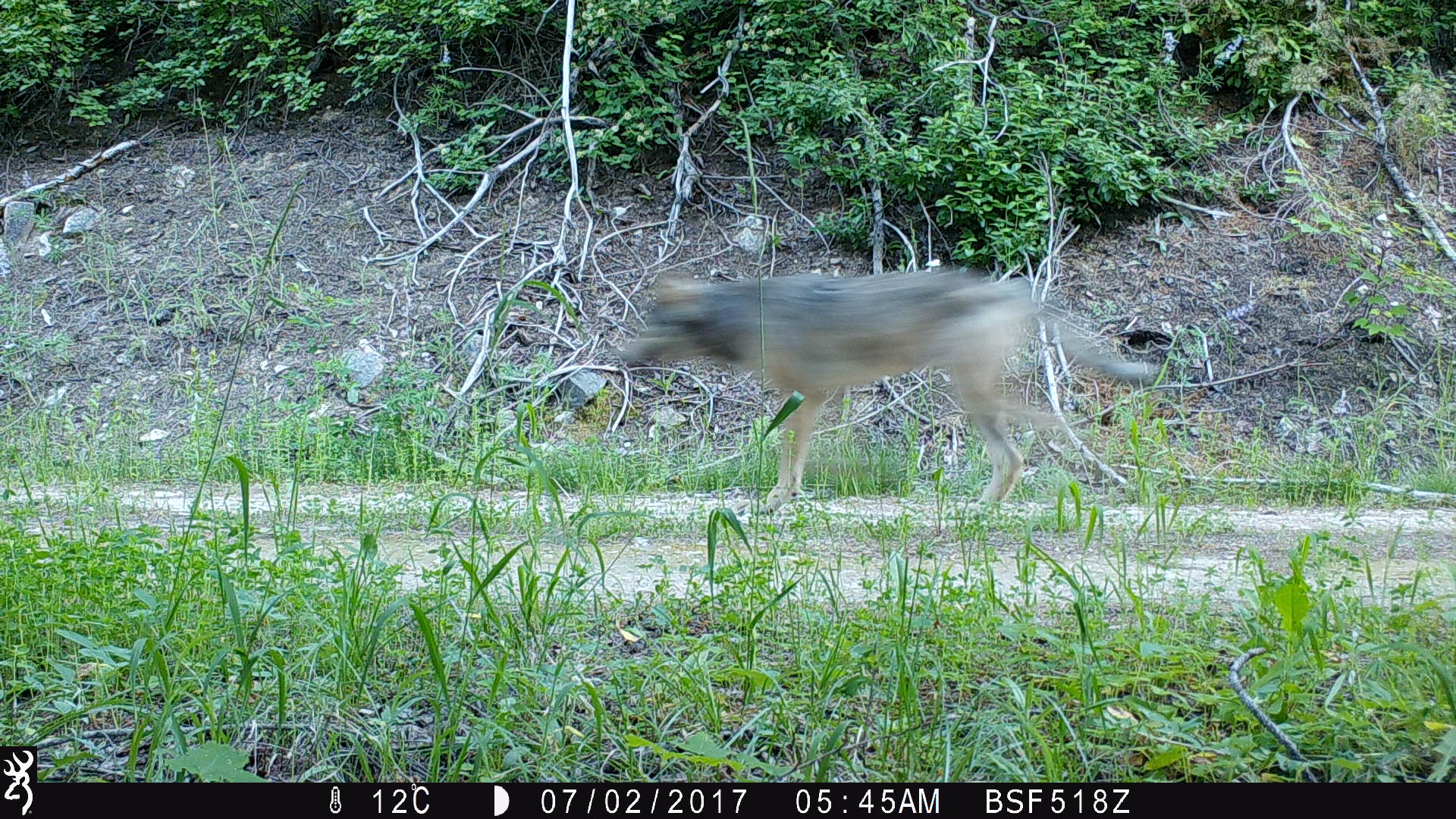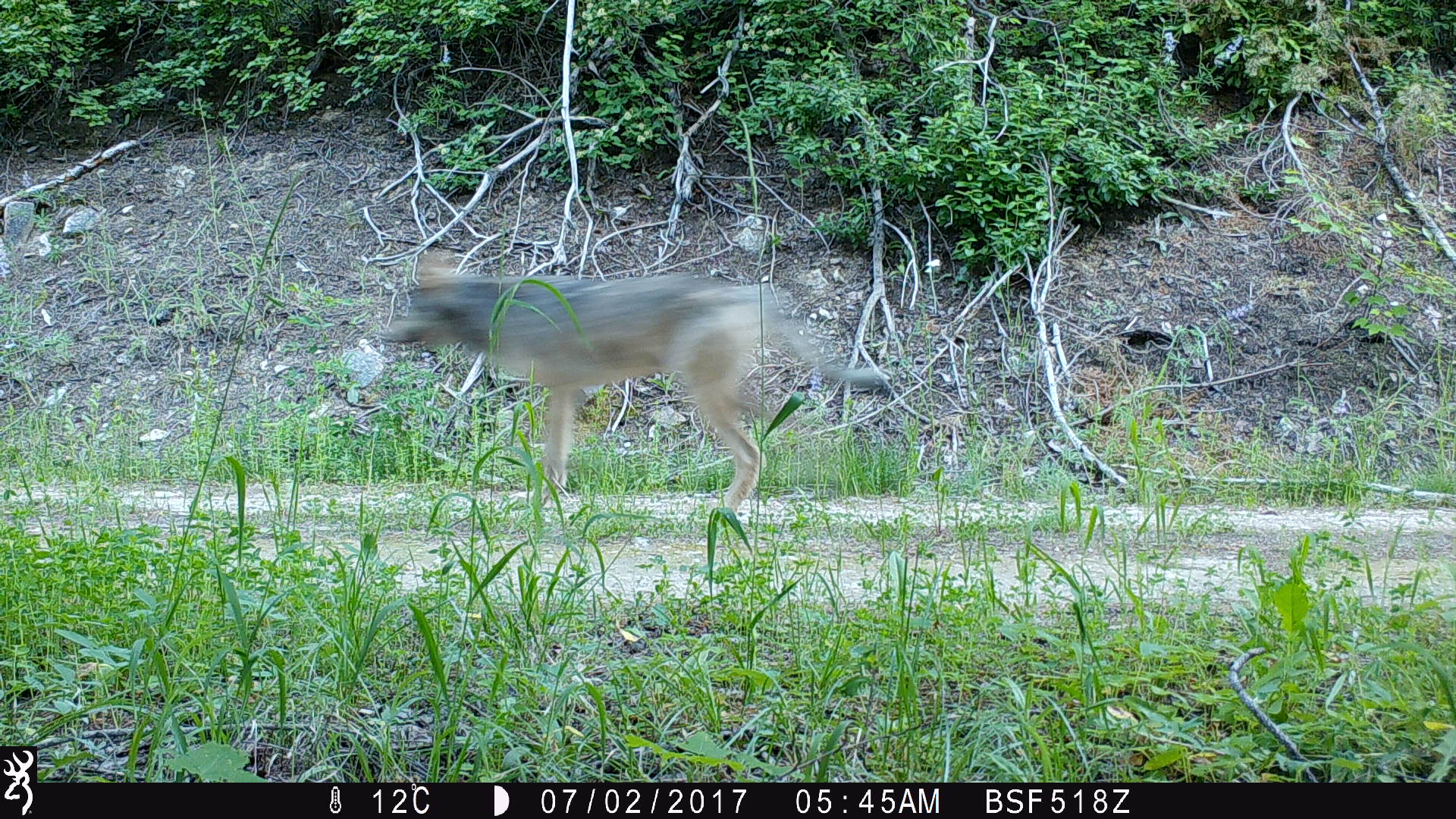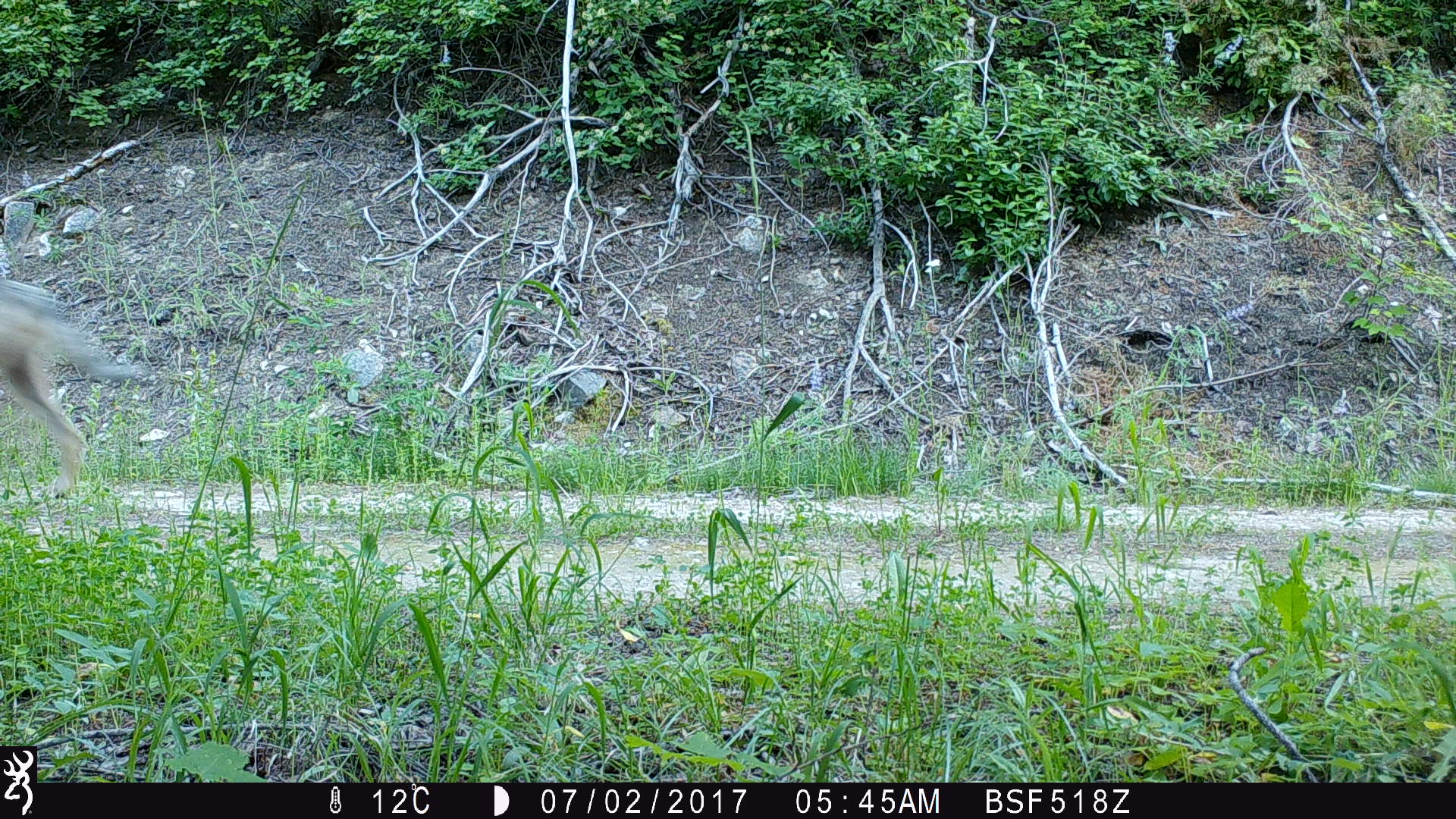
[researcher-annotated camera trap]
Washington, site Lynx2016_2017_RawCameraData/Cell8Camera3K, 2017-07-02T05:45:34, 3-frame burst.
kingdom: Animalia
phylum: Chordata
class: Mammalia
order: Carnivora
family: Canidae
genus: Canis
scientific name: Canis lupus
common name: gray wolf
Canis lupus (gray wolf). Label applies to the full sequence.